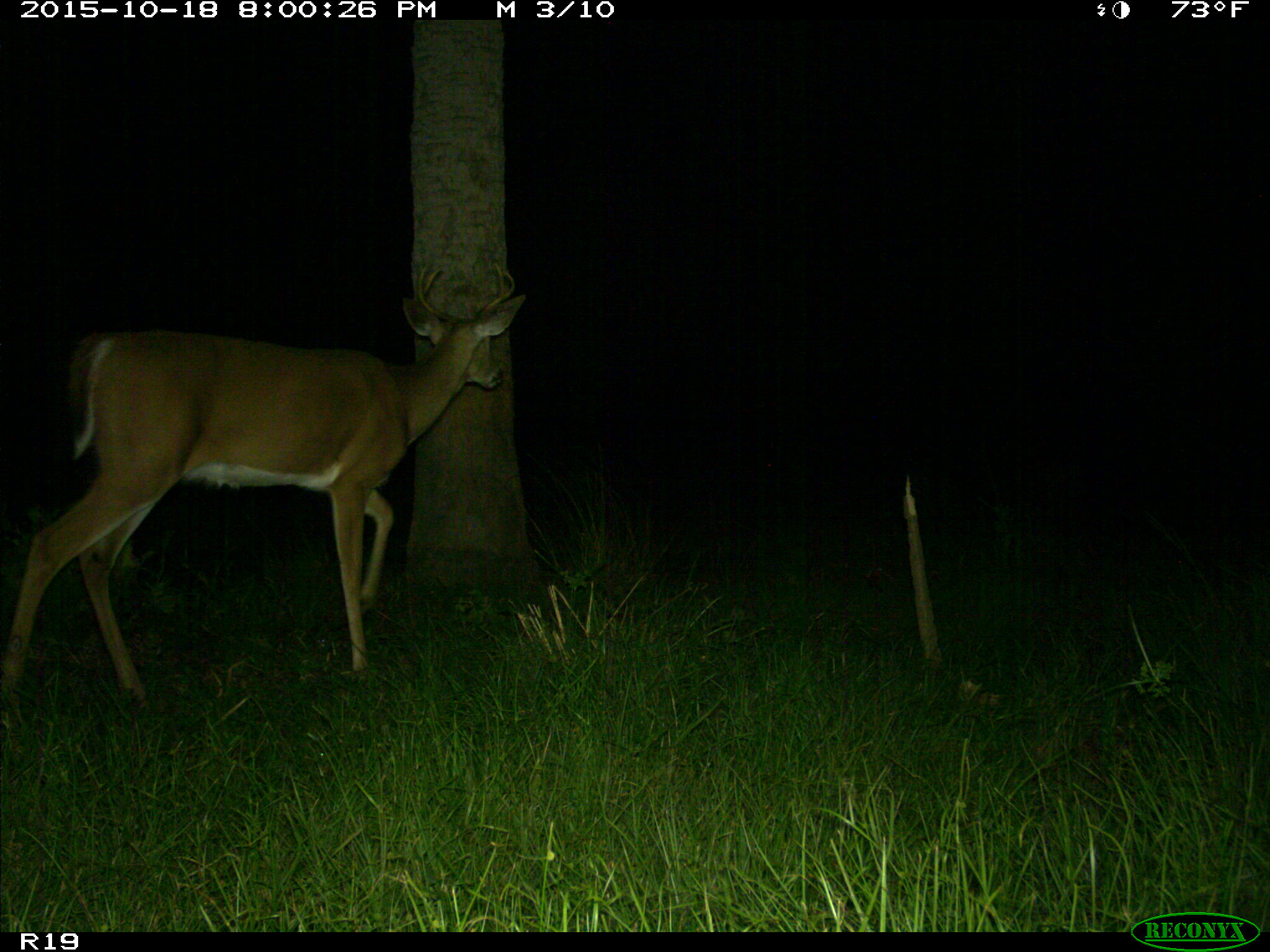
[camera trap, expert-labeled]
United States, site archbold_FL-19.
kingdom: Animalia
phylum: Chordata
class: Mammalia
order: Artiodactyla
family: Cervidae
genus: Odocoileus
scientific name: Odocoileus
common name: deer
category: unidentified deer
Unidentified deer (deer) (Odocoileus).